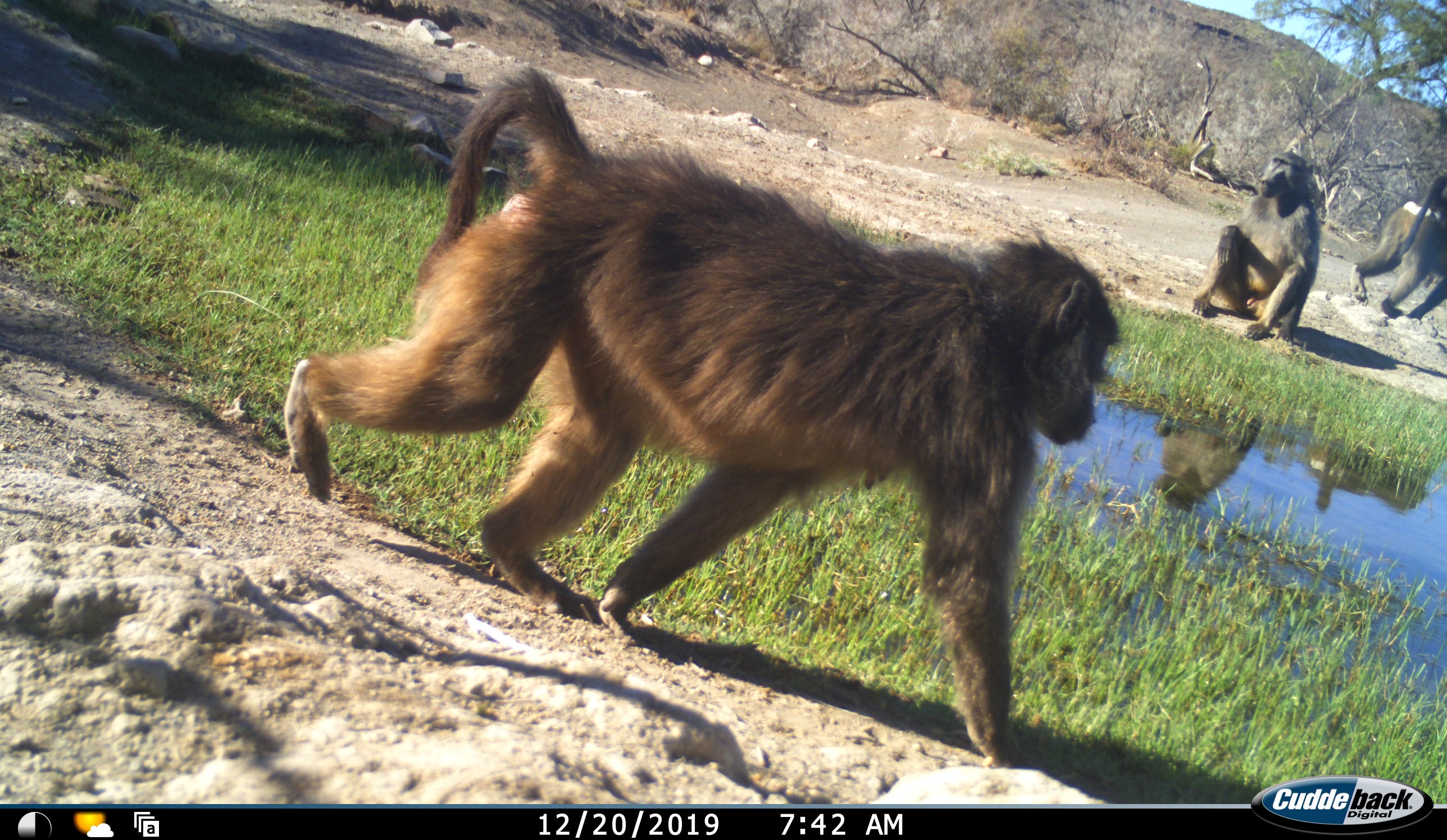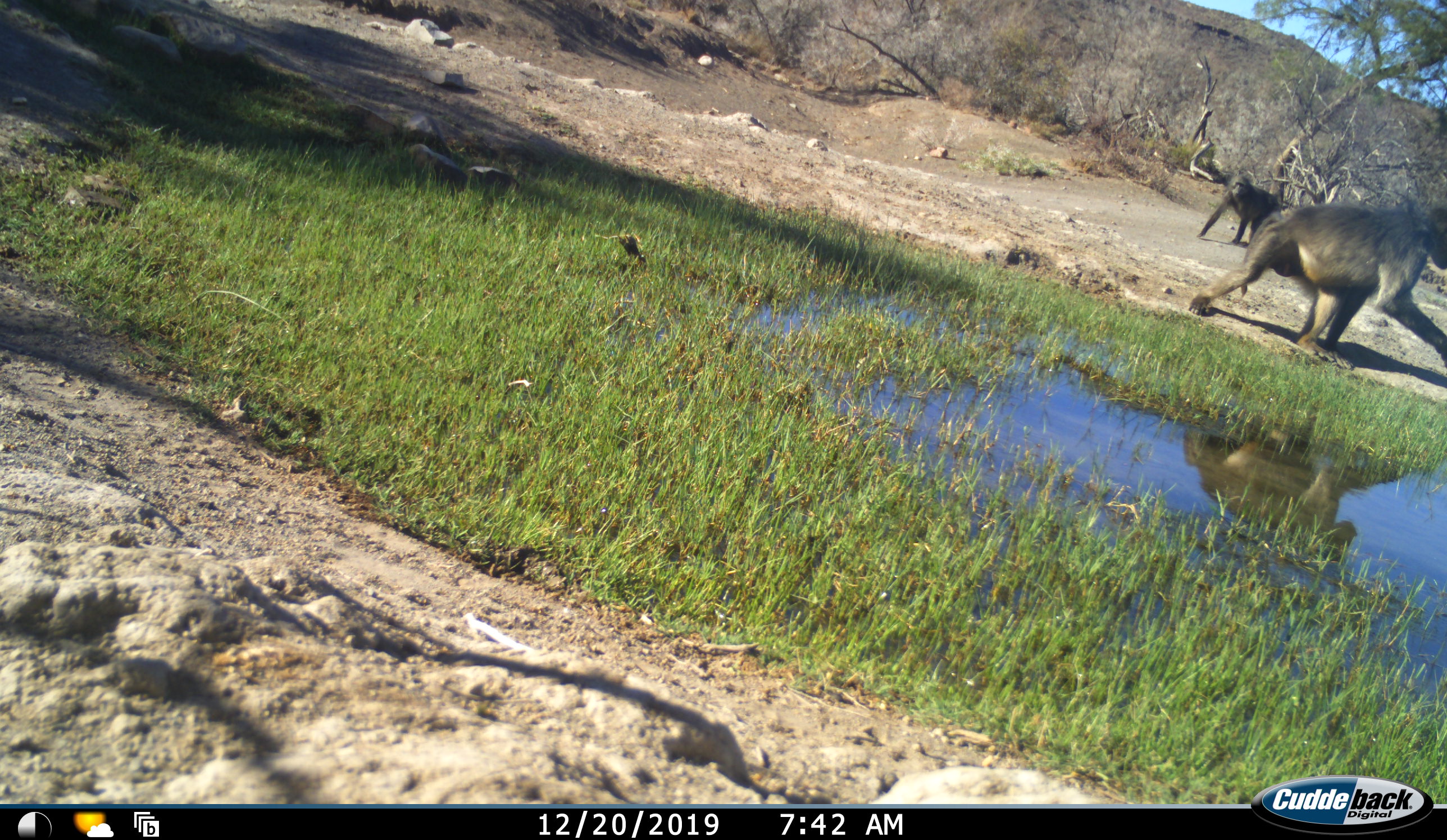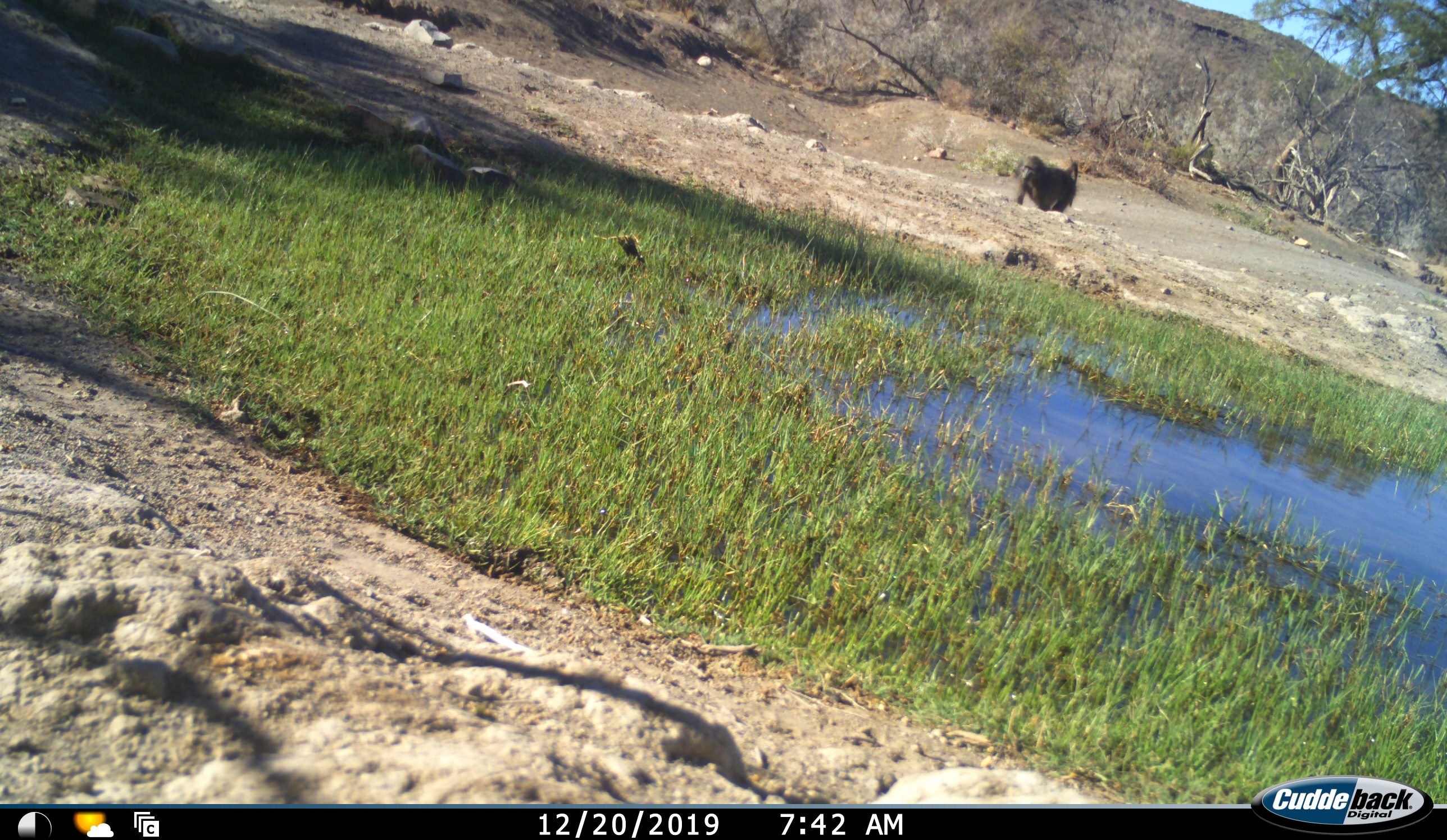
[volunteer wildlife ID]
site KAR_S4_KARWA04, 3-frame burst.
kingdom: Animalia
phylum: Chordata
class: Mammalia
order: Primates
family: Cercopithecidae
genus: Papio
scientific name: Papio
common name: baboon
Baboon (Papio), count 3. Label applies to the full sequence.